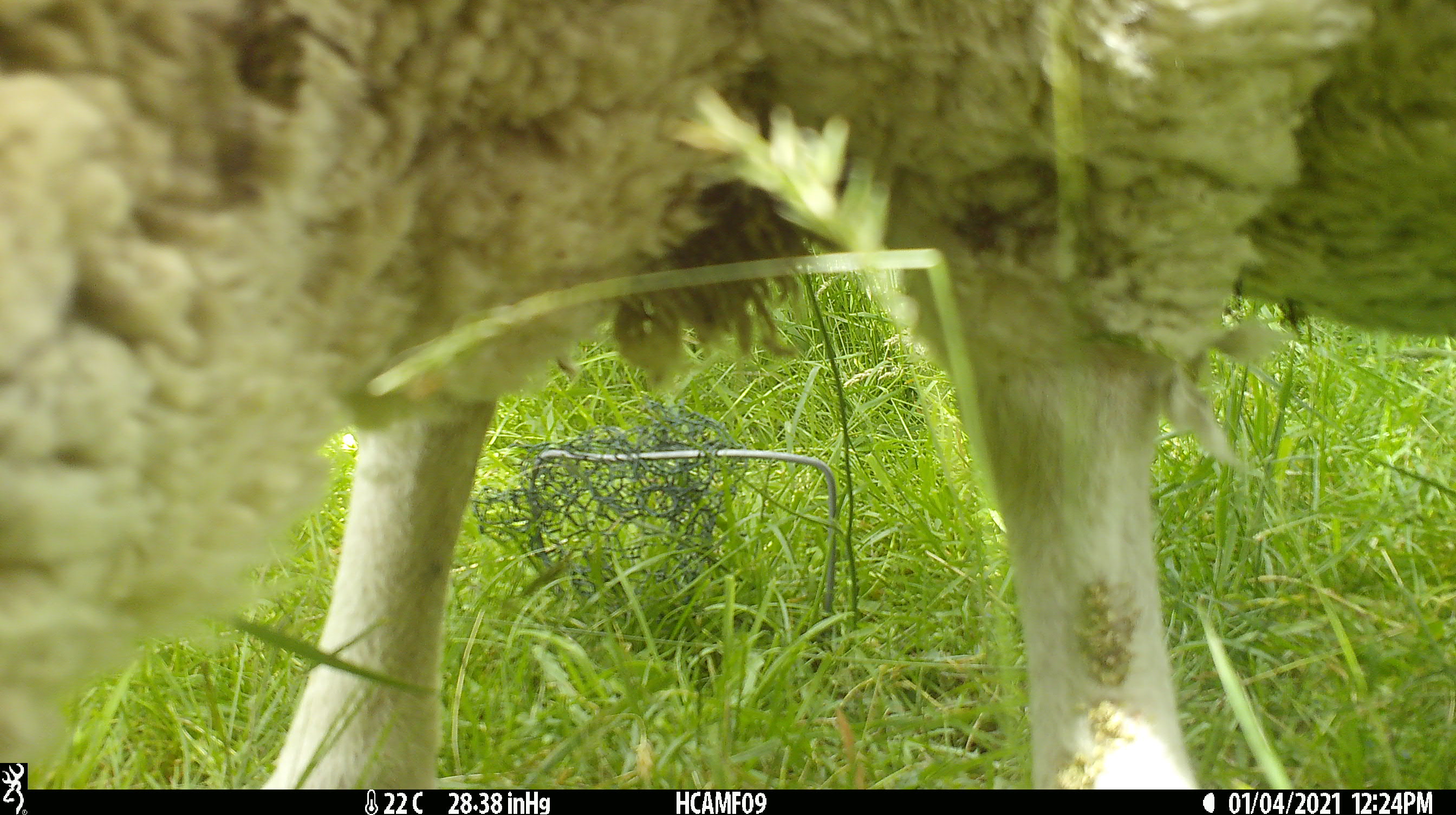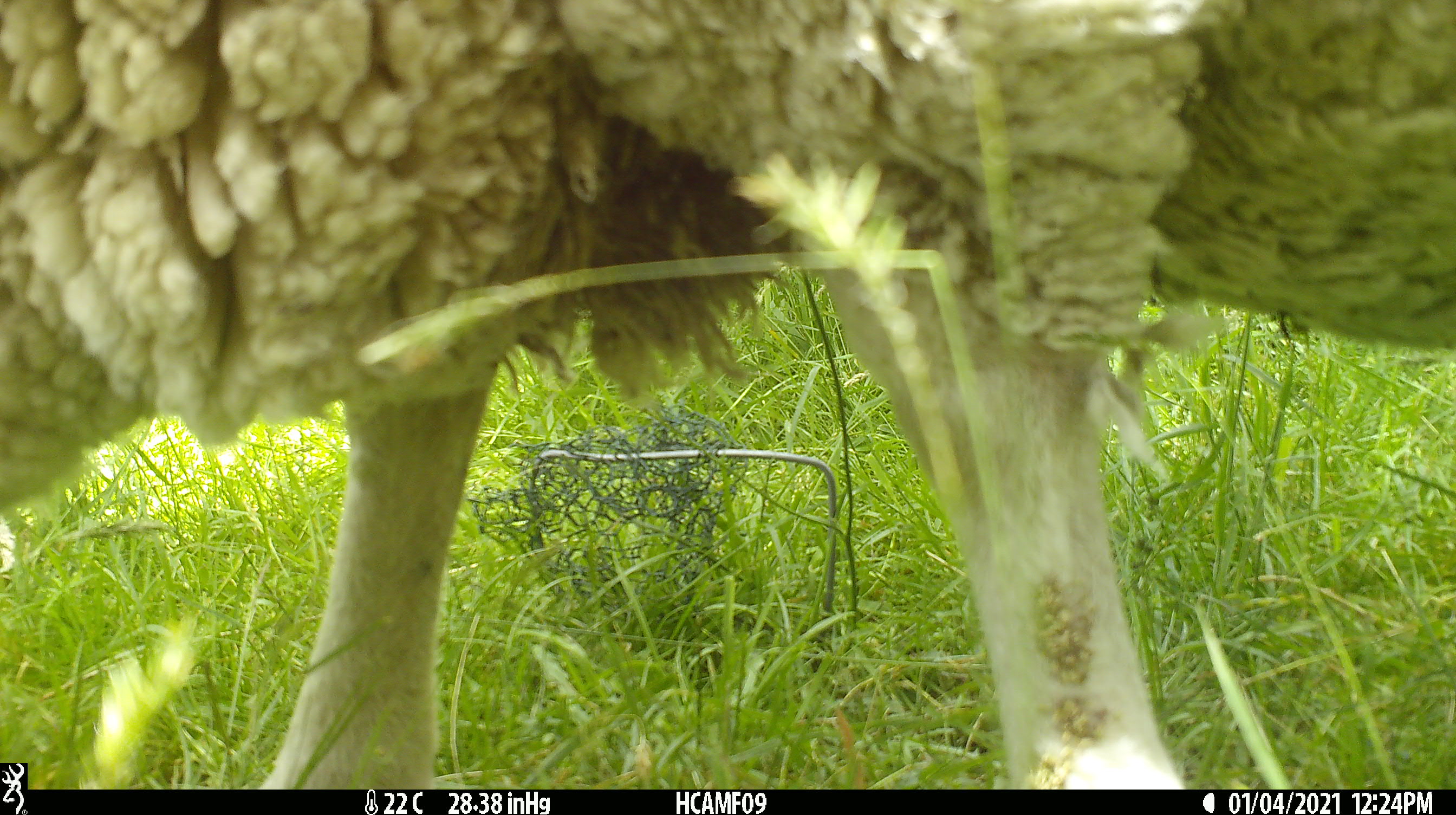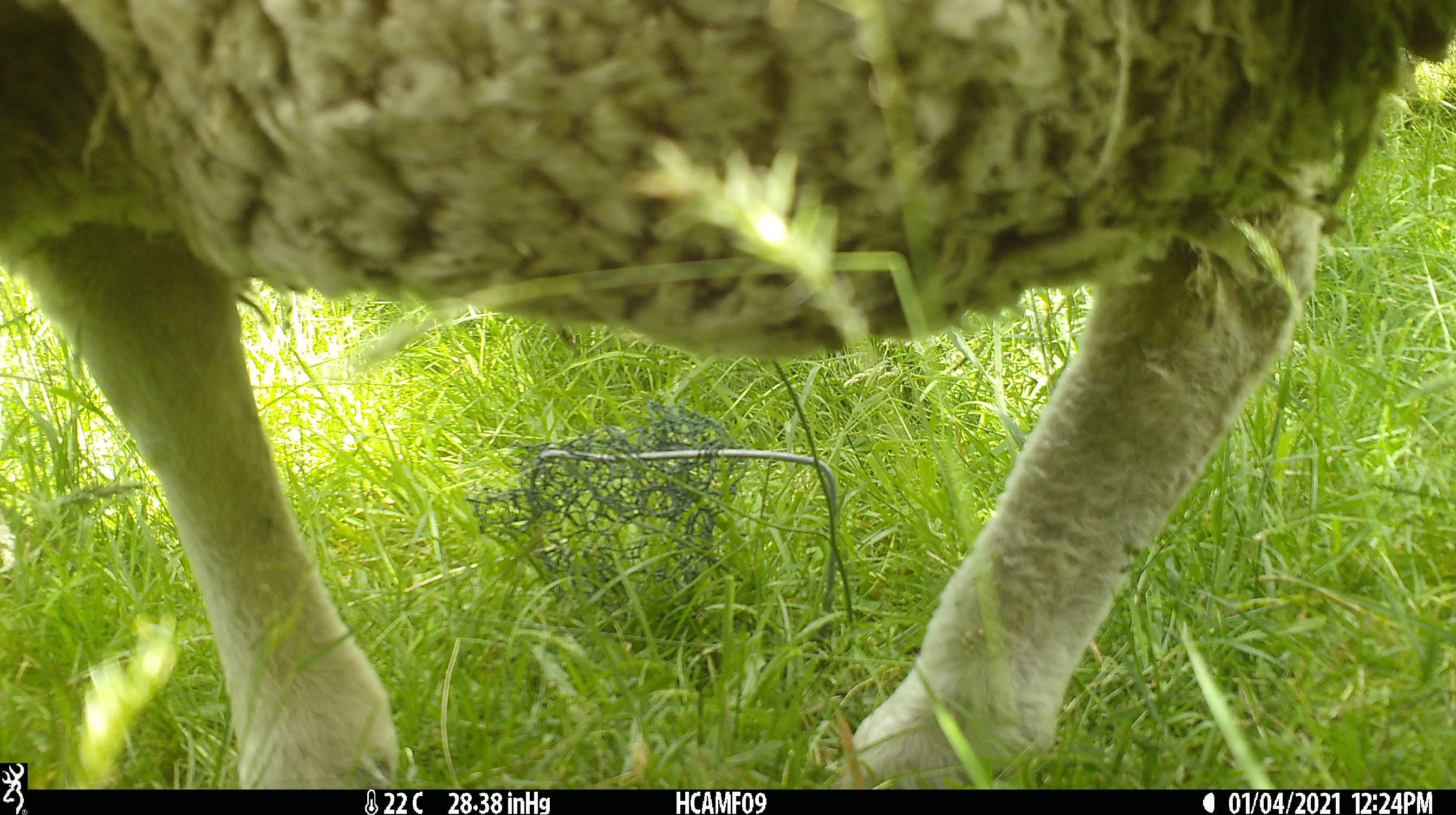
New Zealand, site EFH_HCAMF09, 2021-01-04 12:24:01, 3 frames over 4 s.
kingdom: Animalia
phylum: Chordata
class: Mammalia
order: Artiodactyla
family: Bovidae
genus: Ovis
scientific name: Ovis aries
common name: domestic sheep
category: sheep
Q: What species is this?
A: Sheep (domestic sheep) (Ovis aries).